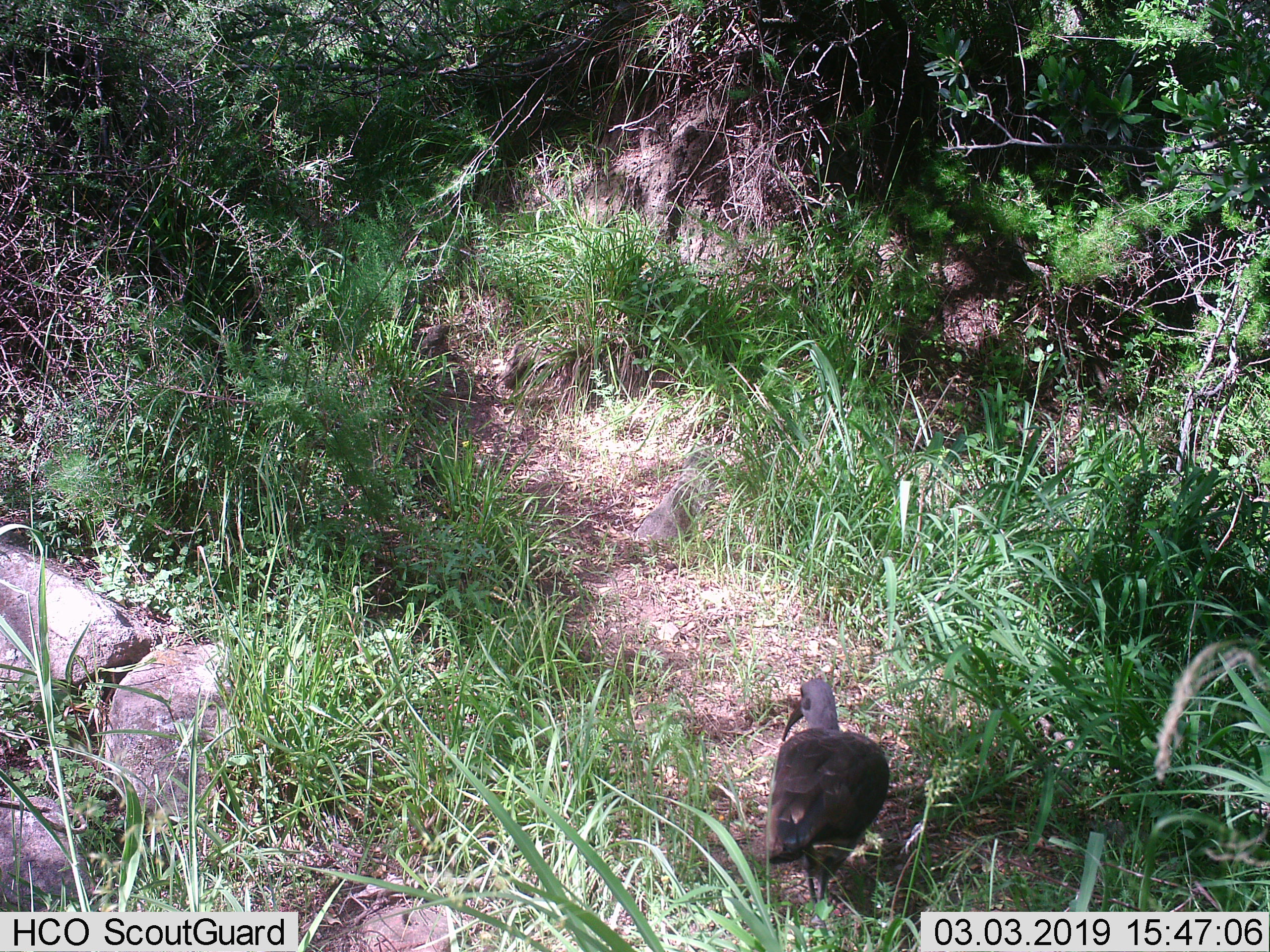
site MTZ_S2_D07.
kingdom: Animalia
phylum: Chordata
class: Aves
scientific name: Aves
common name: bird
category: birdother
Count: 1.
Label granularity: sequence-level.